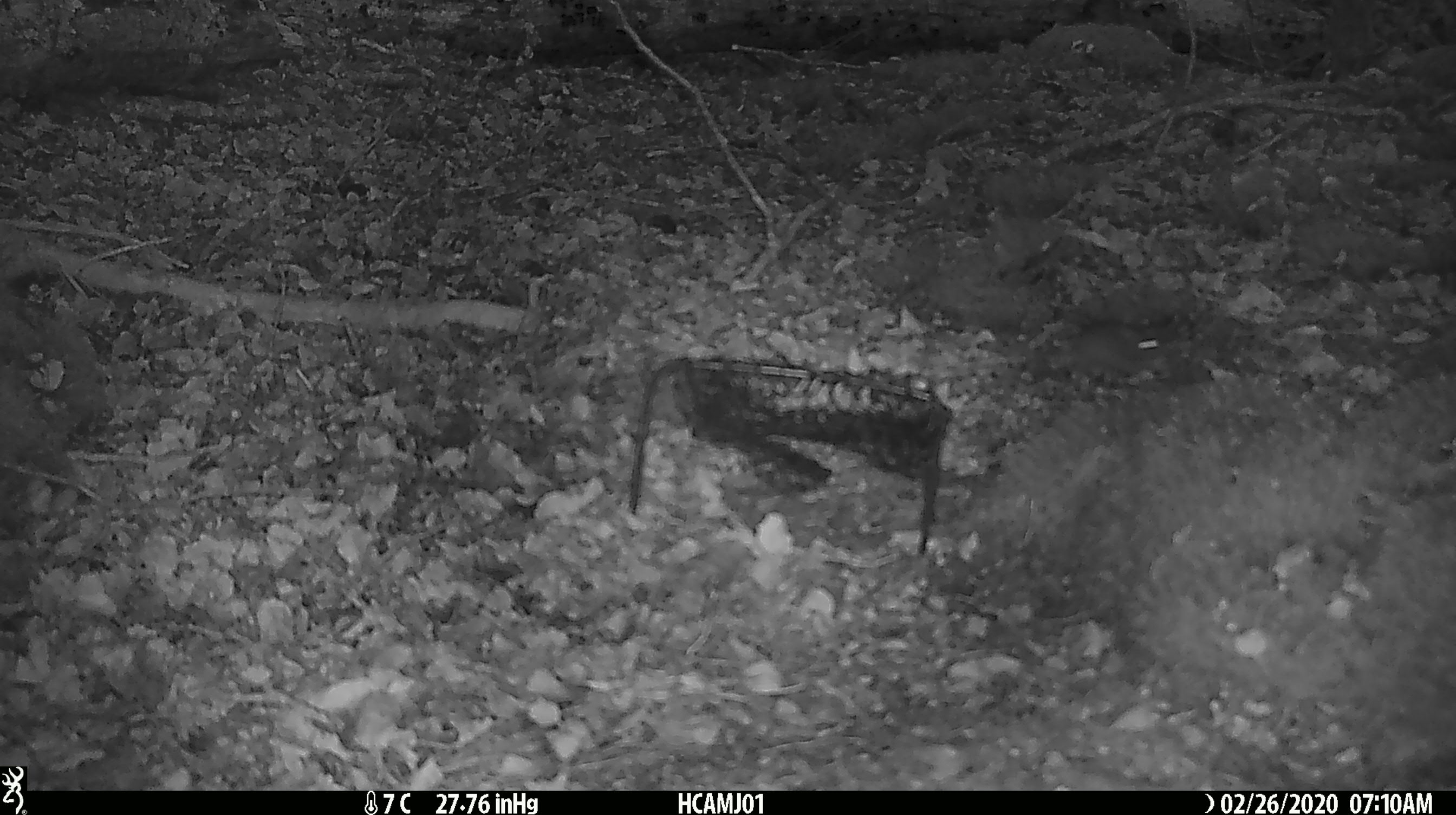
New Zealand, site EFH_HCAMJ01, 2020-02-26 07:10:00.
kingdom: Animalia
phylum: Chordata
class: Mammalia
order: Rodentia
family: Muridae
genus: Mus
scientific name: Mus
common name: mouse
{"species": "mouse (Mus)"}